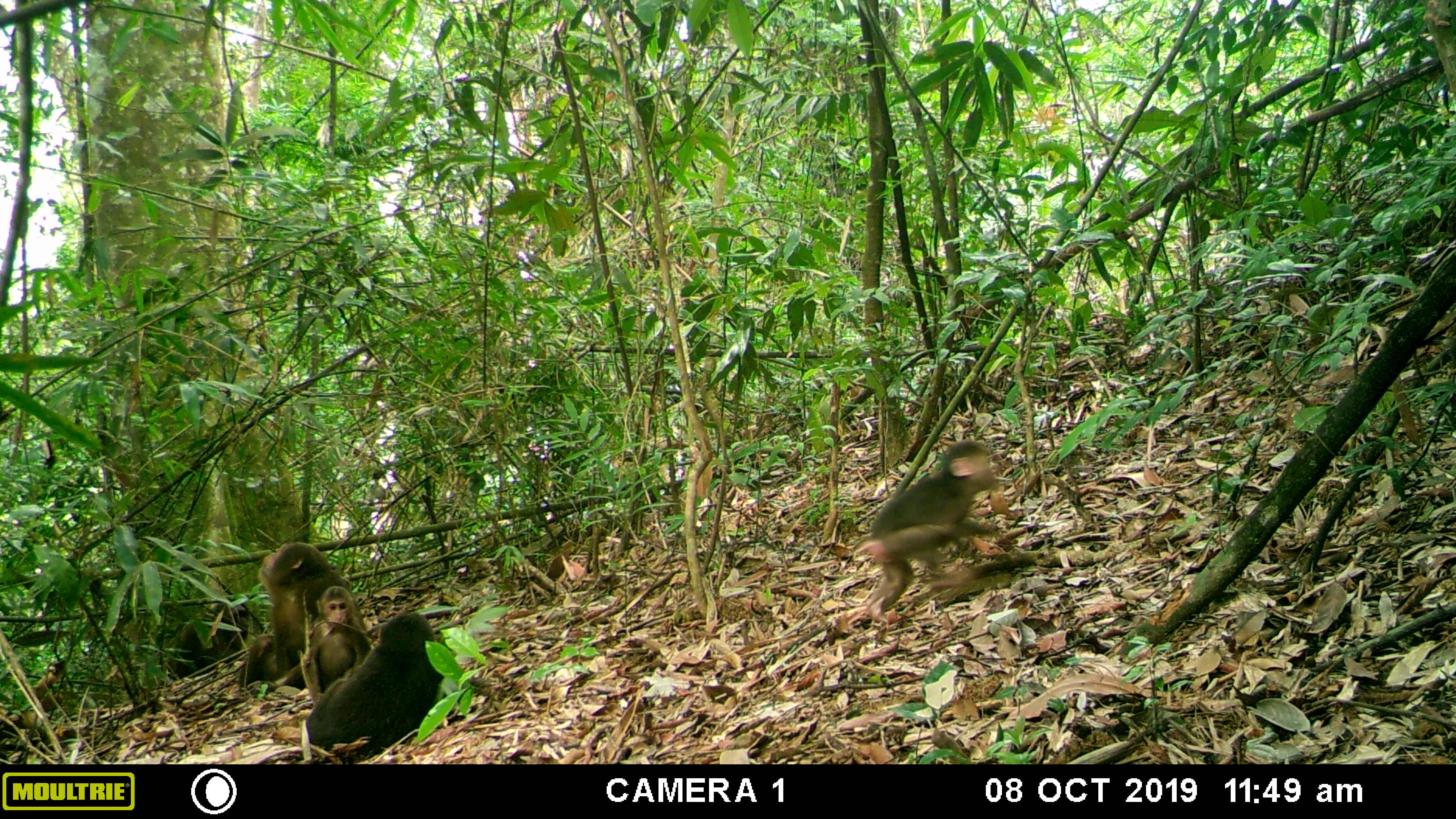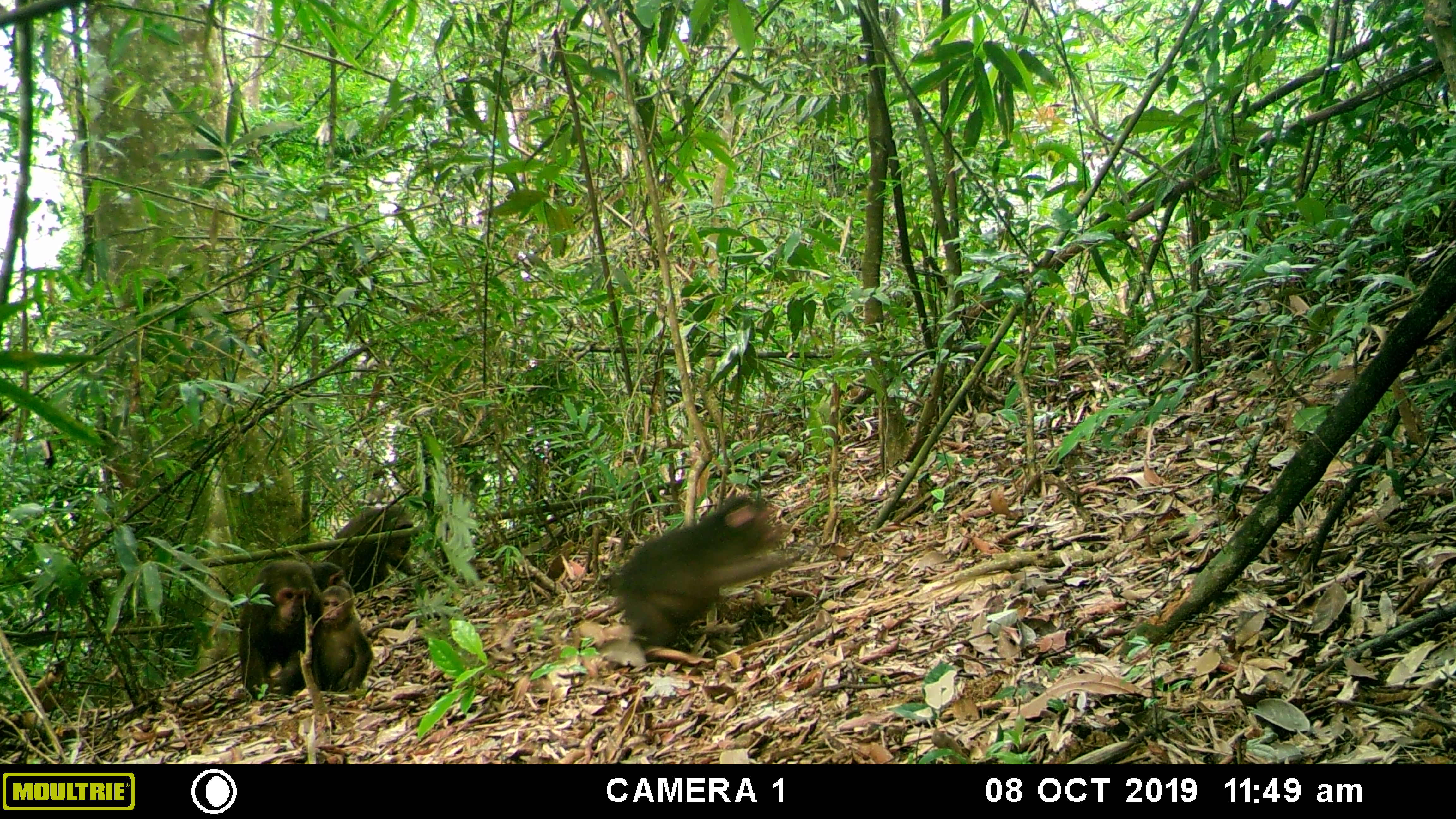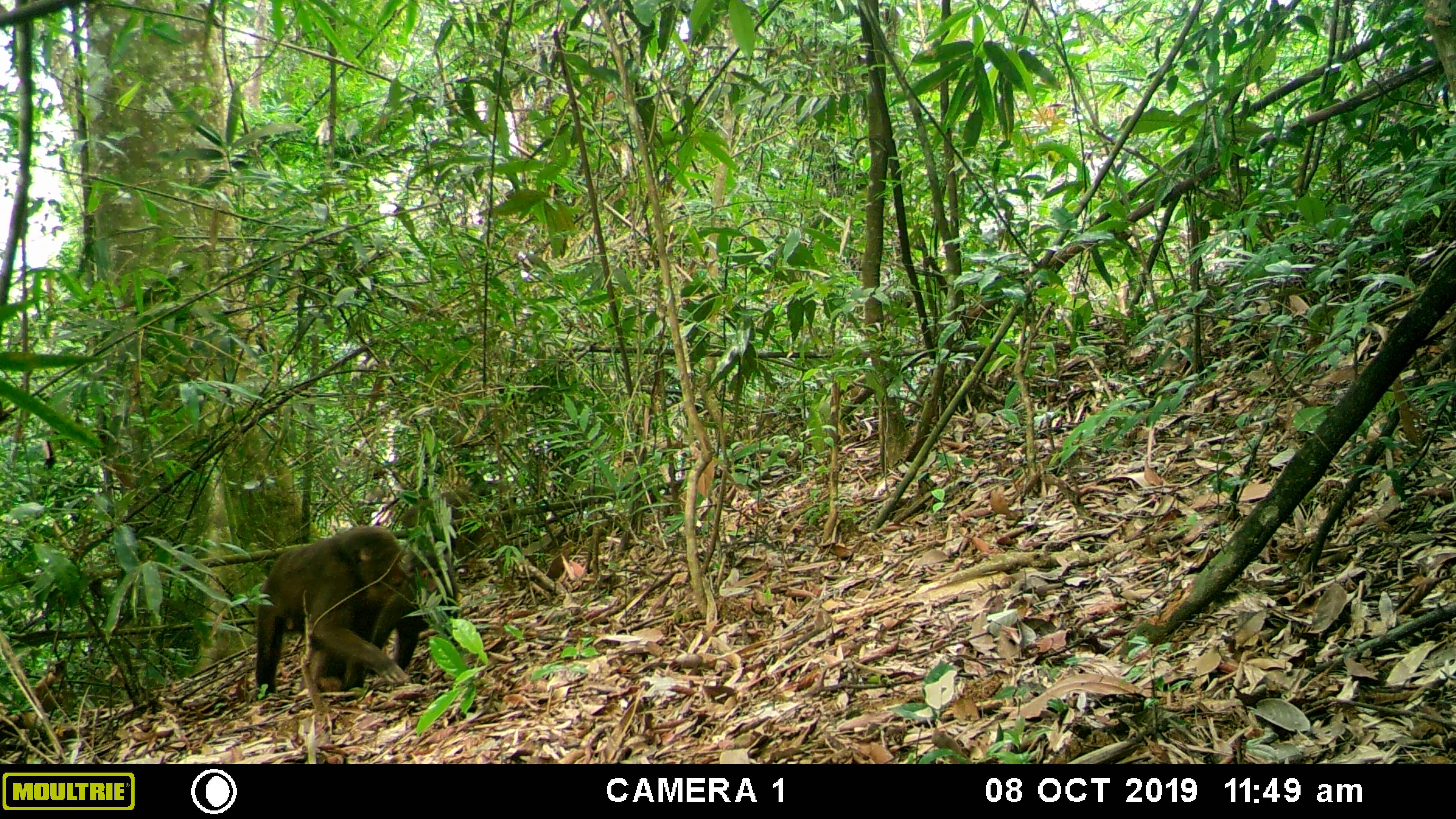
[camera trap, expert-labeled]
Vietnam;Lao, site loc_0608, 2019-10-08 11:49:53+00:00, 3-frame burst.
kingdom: Animalia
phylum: Chordata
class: Mammalia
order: Primates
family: Cercopithecidae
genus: Macaca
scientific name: Macaca arctoides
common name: stump-tailed macaque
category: stump tailed macaque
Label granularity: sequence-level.